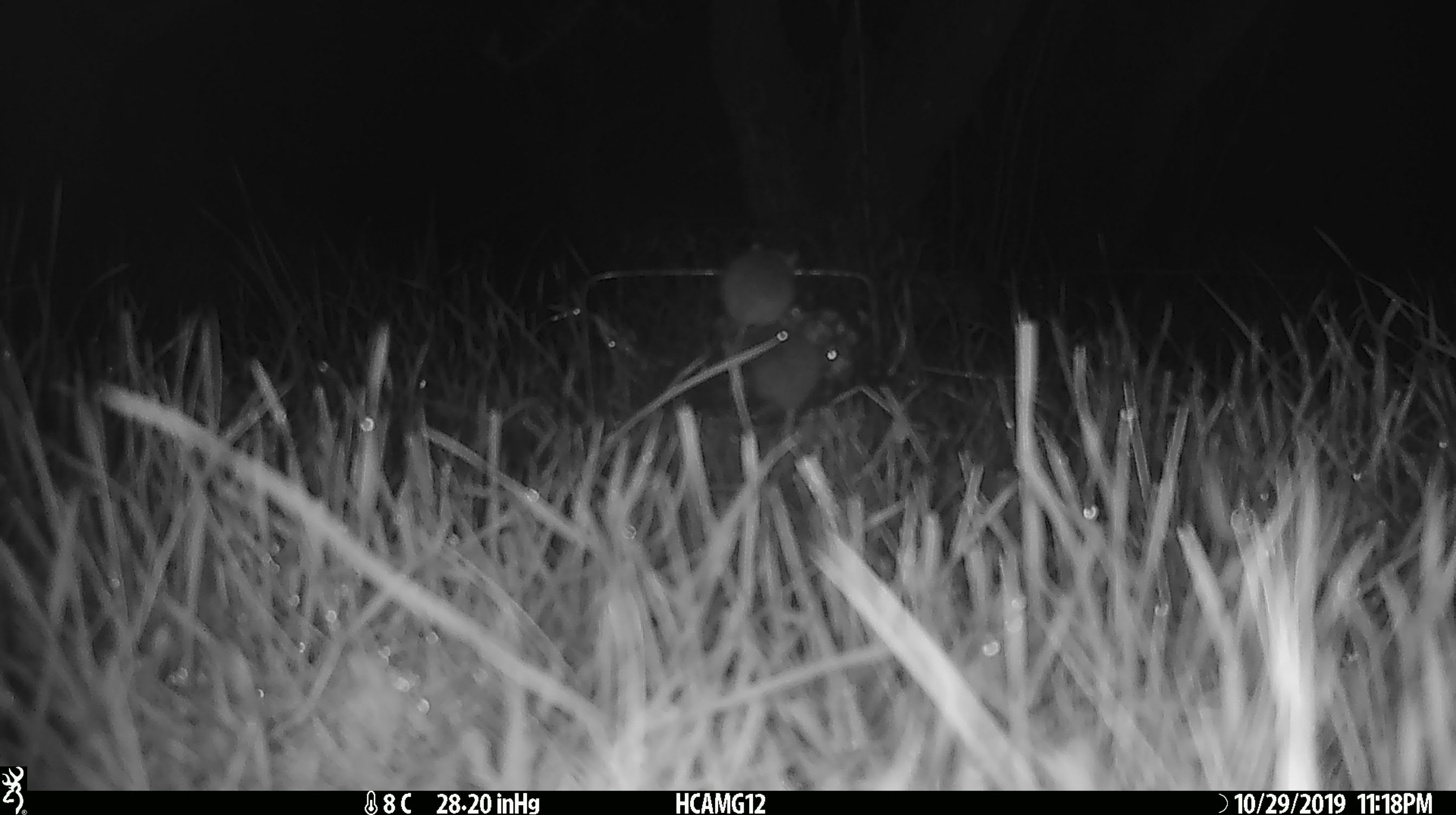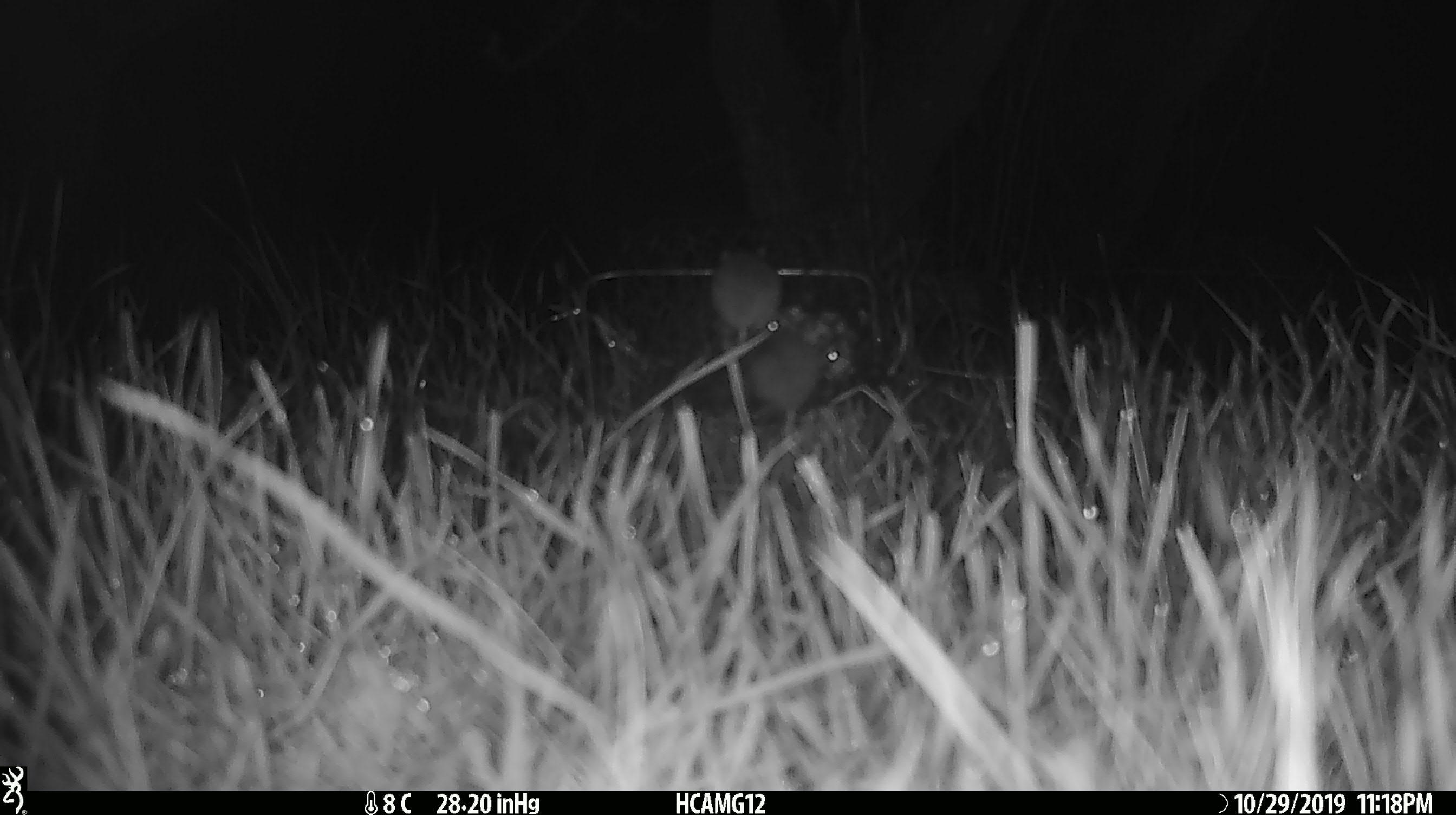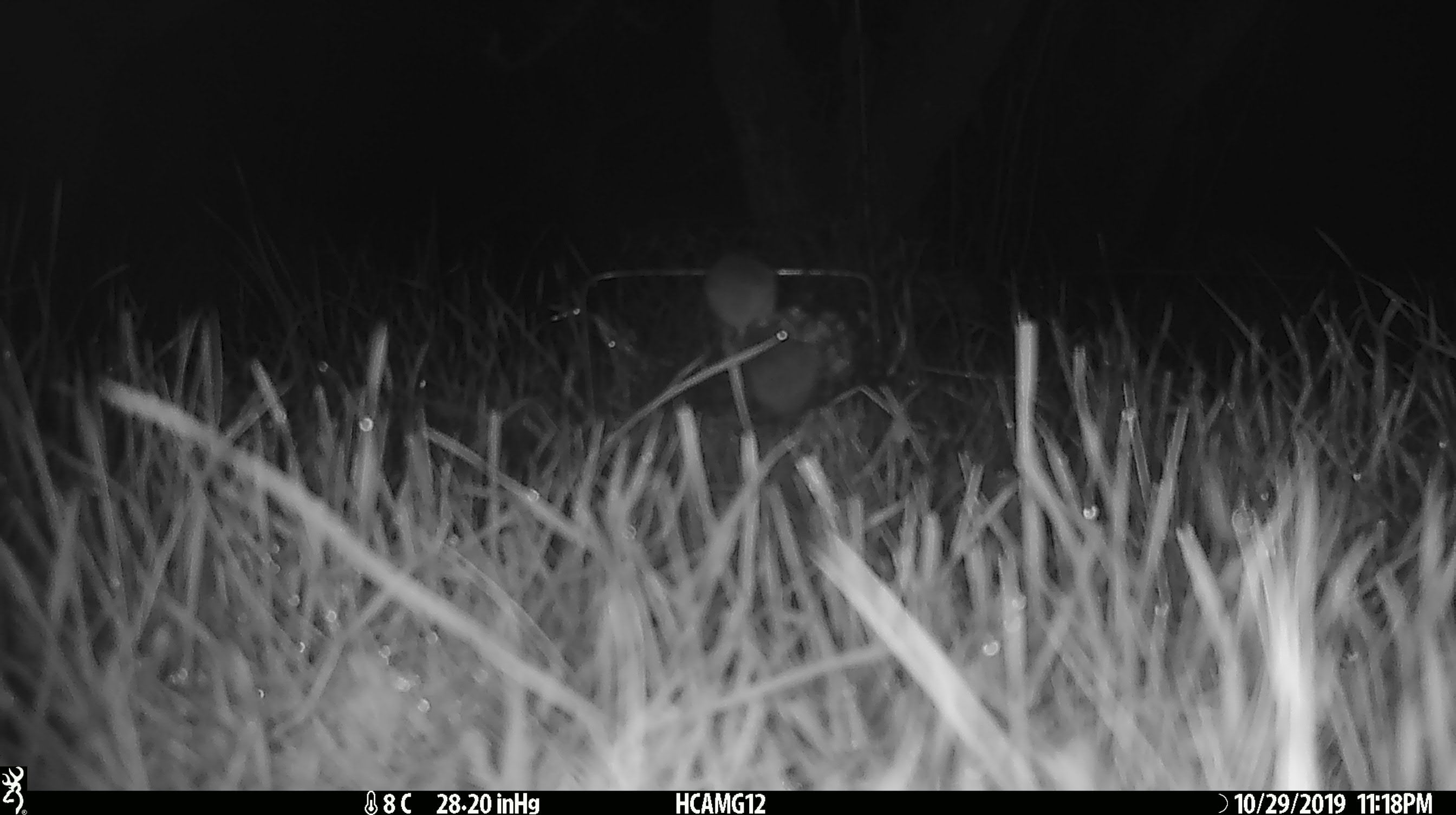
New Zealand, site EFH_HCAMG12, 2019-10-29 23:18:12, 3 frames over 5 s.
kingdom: Animalia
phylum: Chordata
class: Mammalia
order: Rodentia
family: Muridae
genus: Mus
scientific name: Mus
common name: mouse